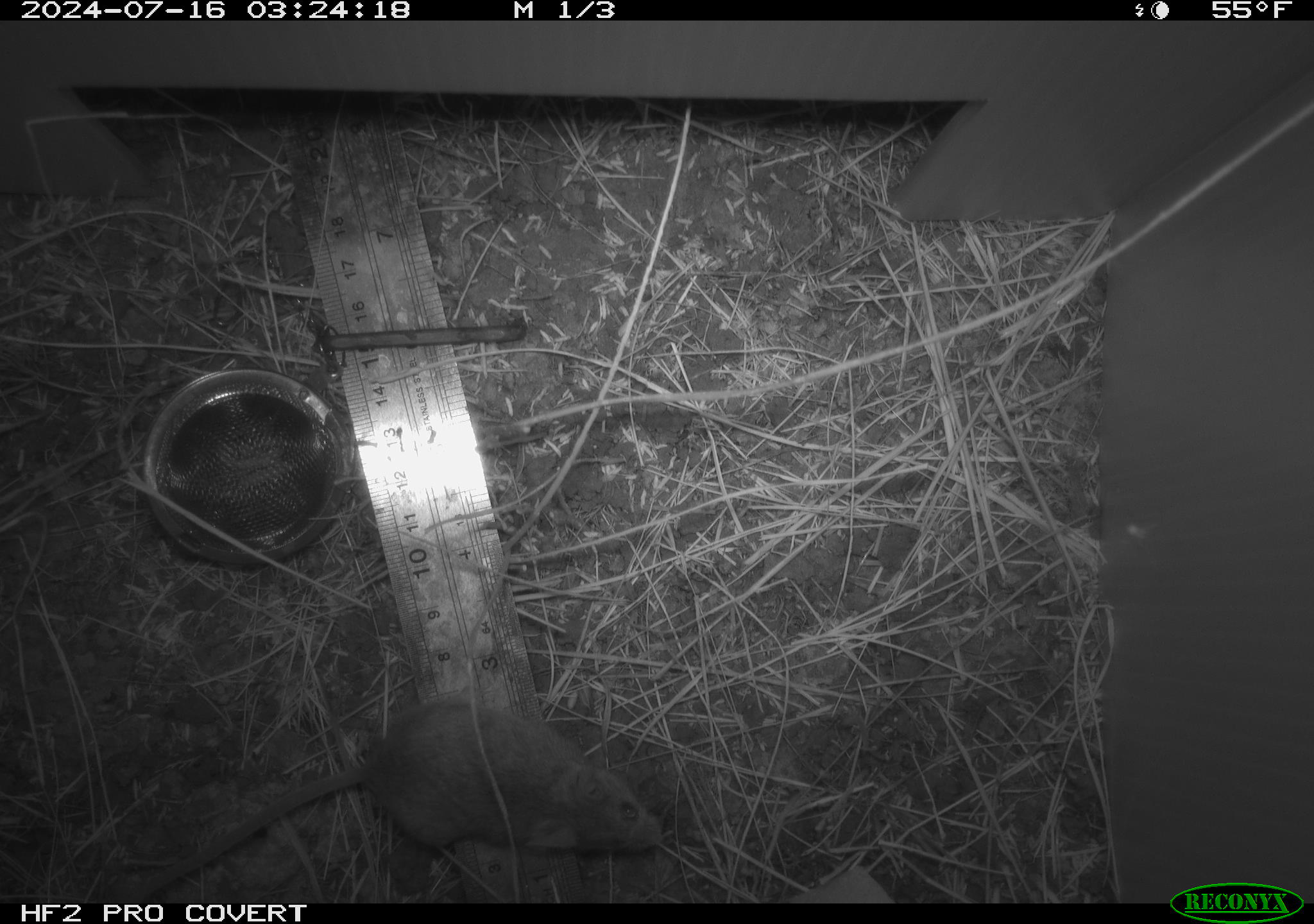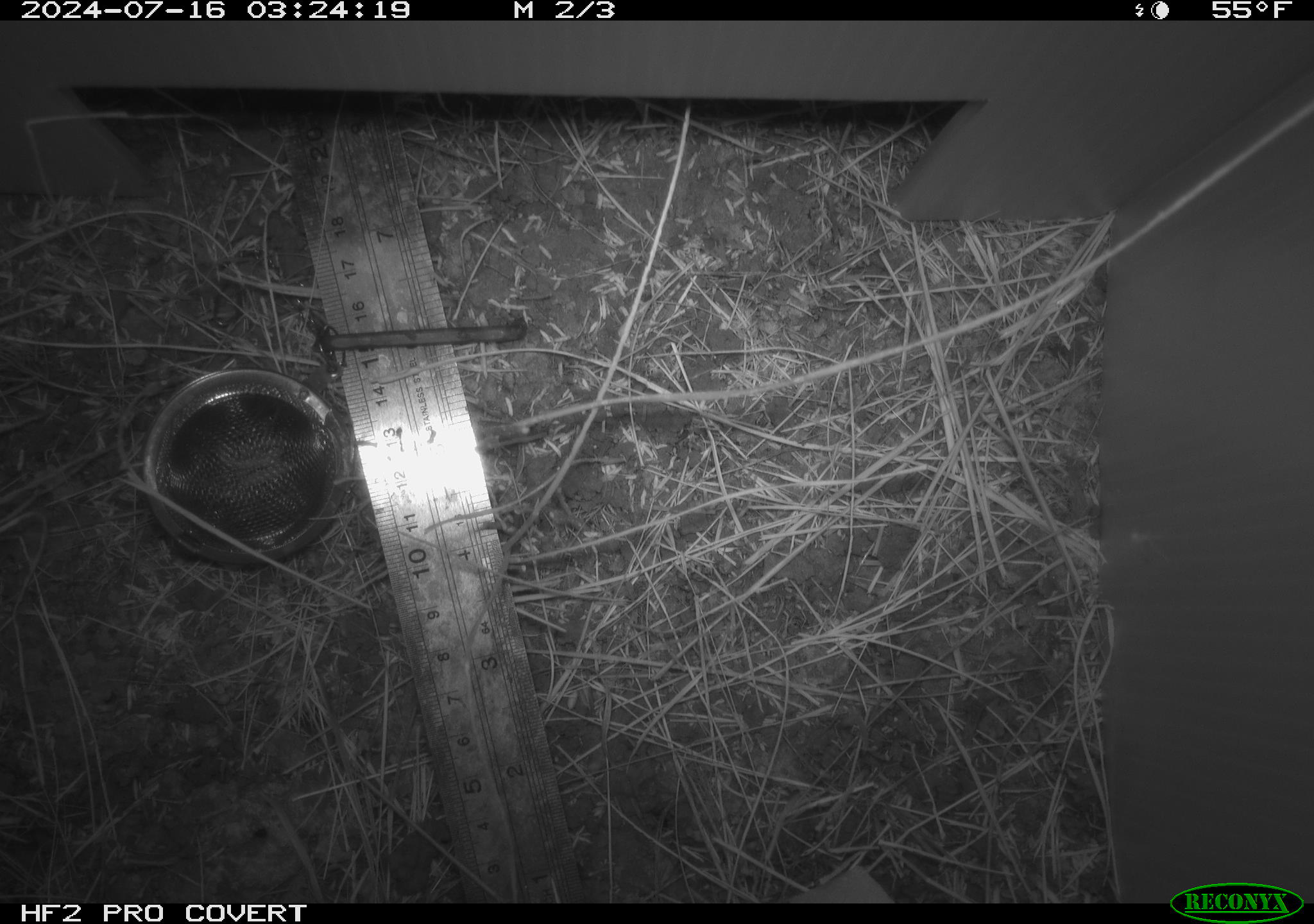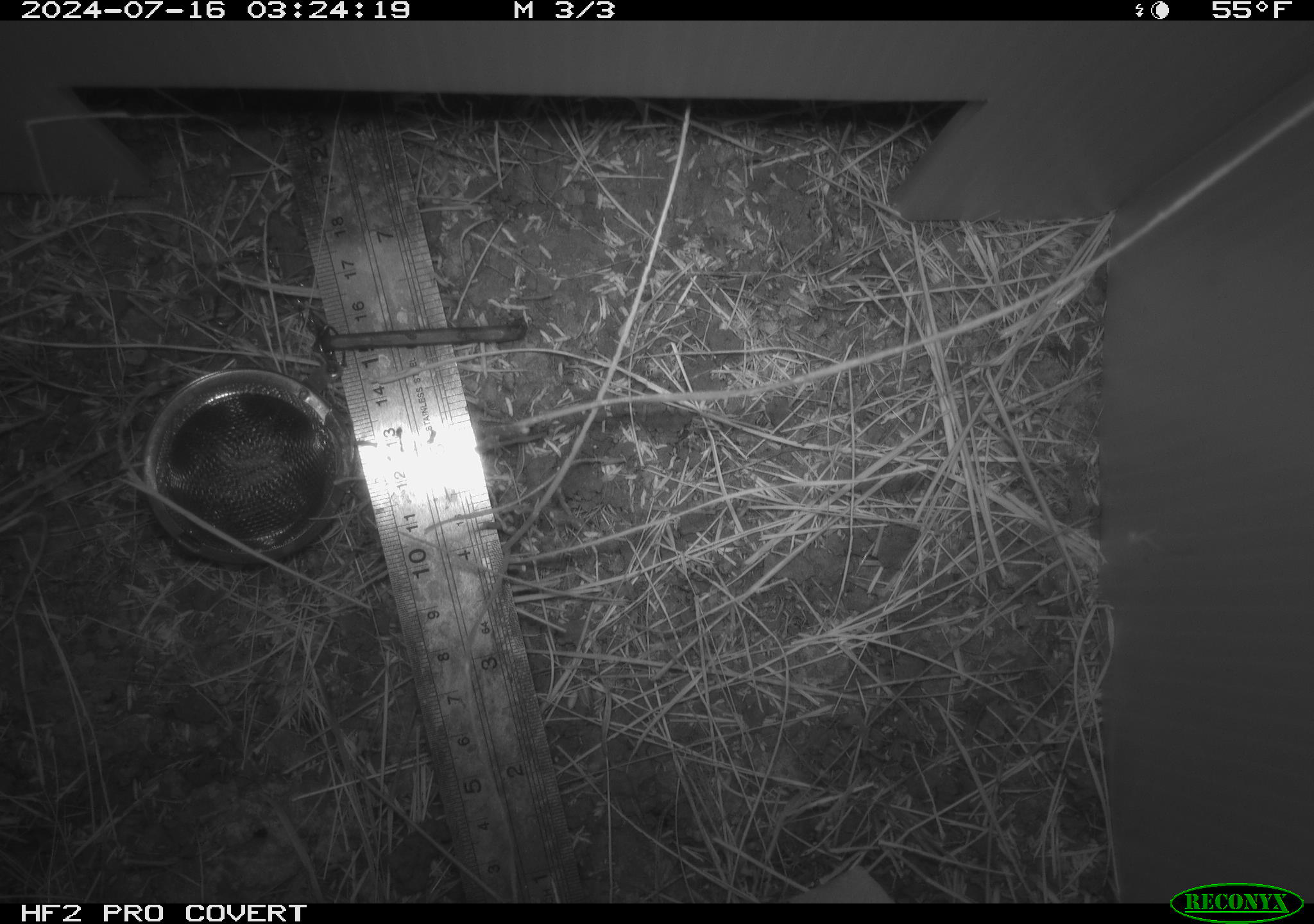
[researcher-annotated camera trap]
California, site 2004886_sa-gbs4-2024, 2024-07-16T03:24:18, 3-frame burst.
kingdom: Animalia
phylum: Chordata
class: Mammalia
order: Rodentia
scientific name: Rodentia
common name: mouse species